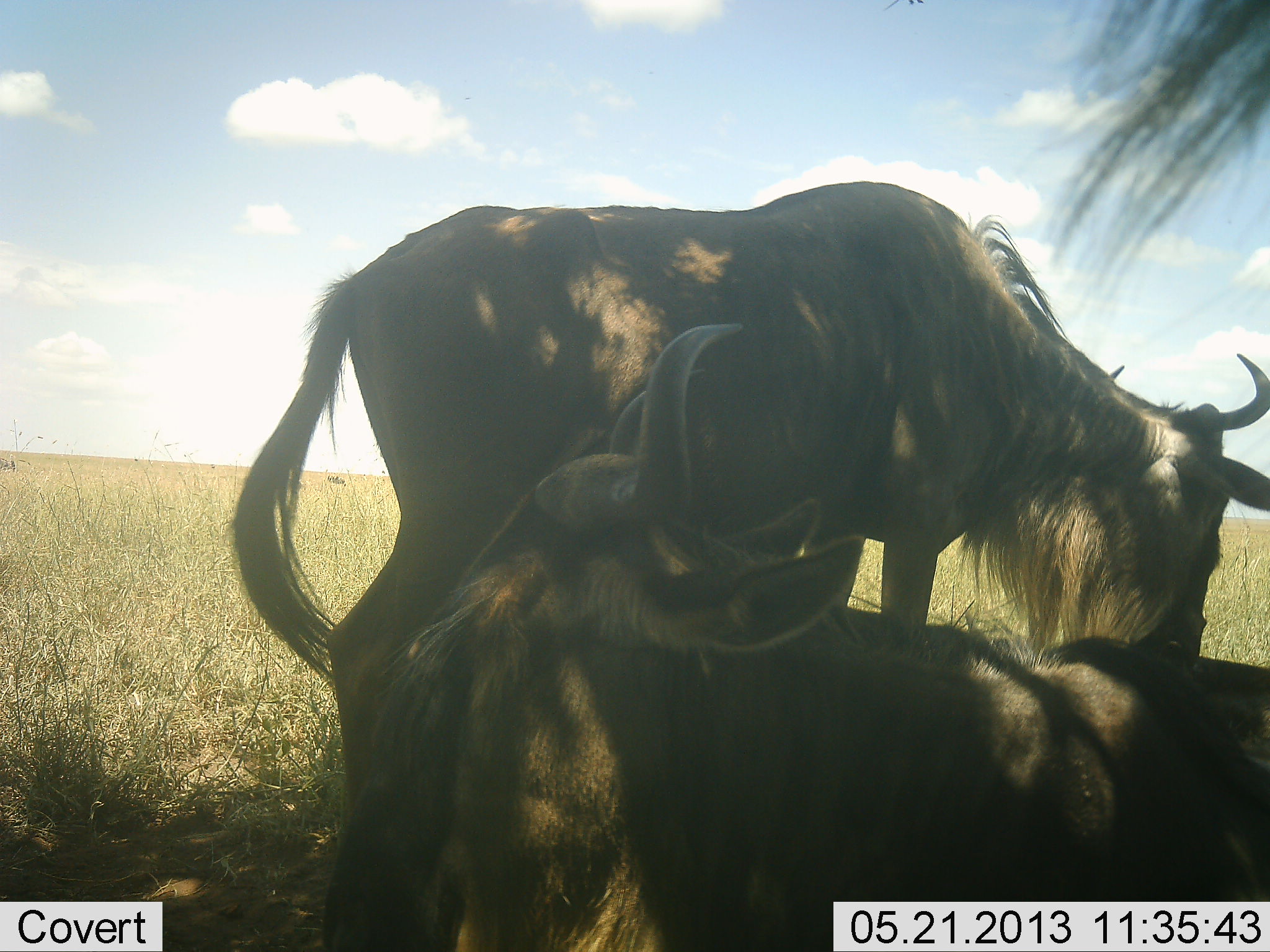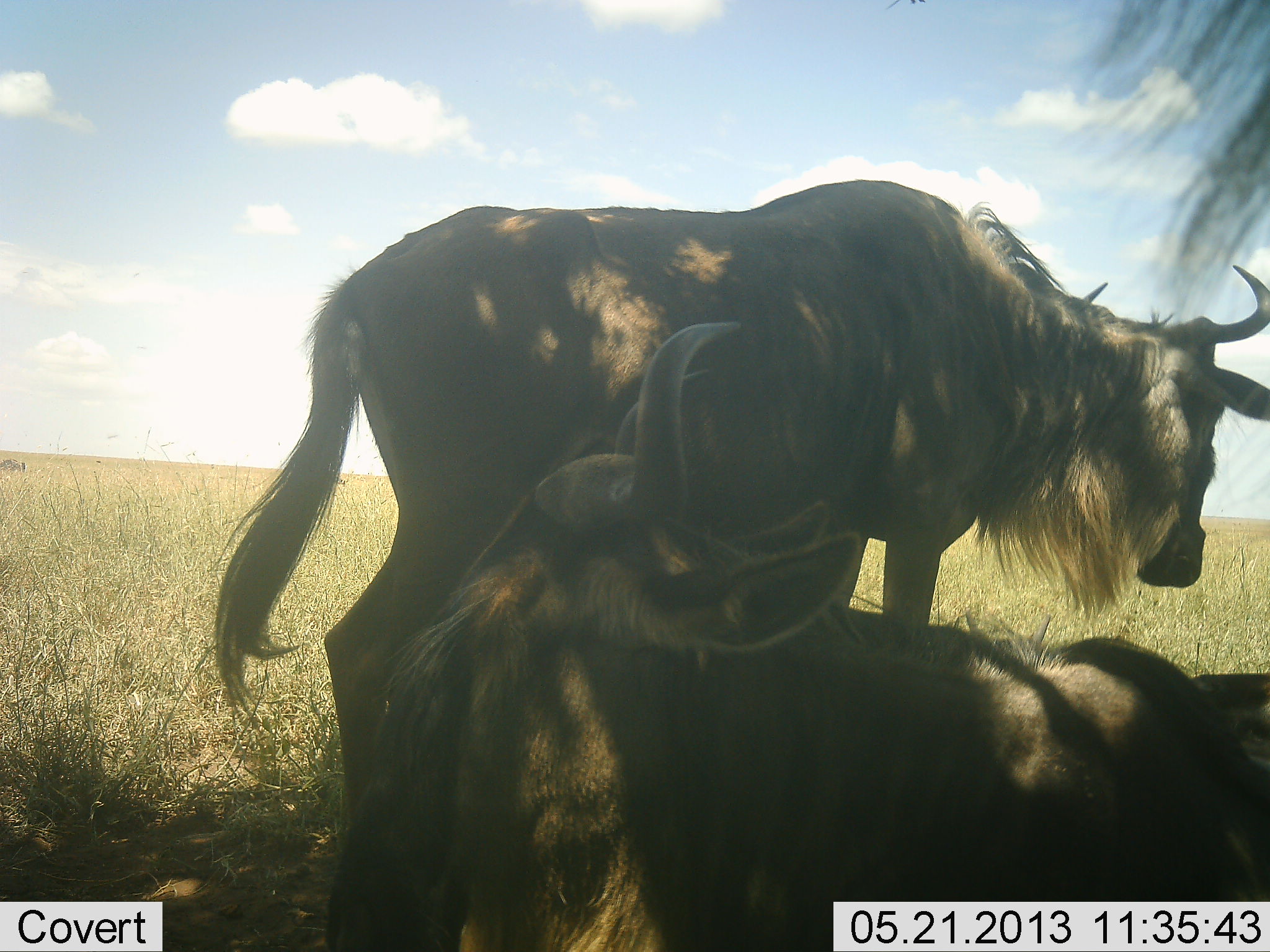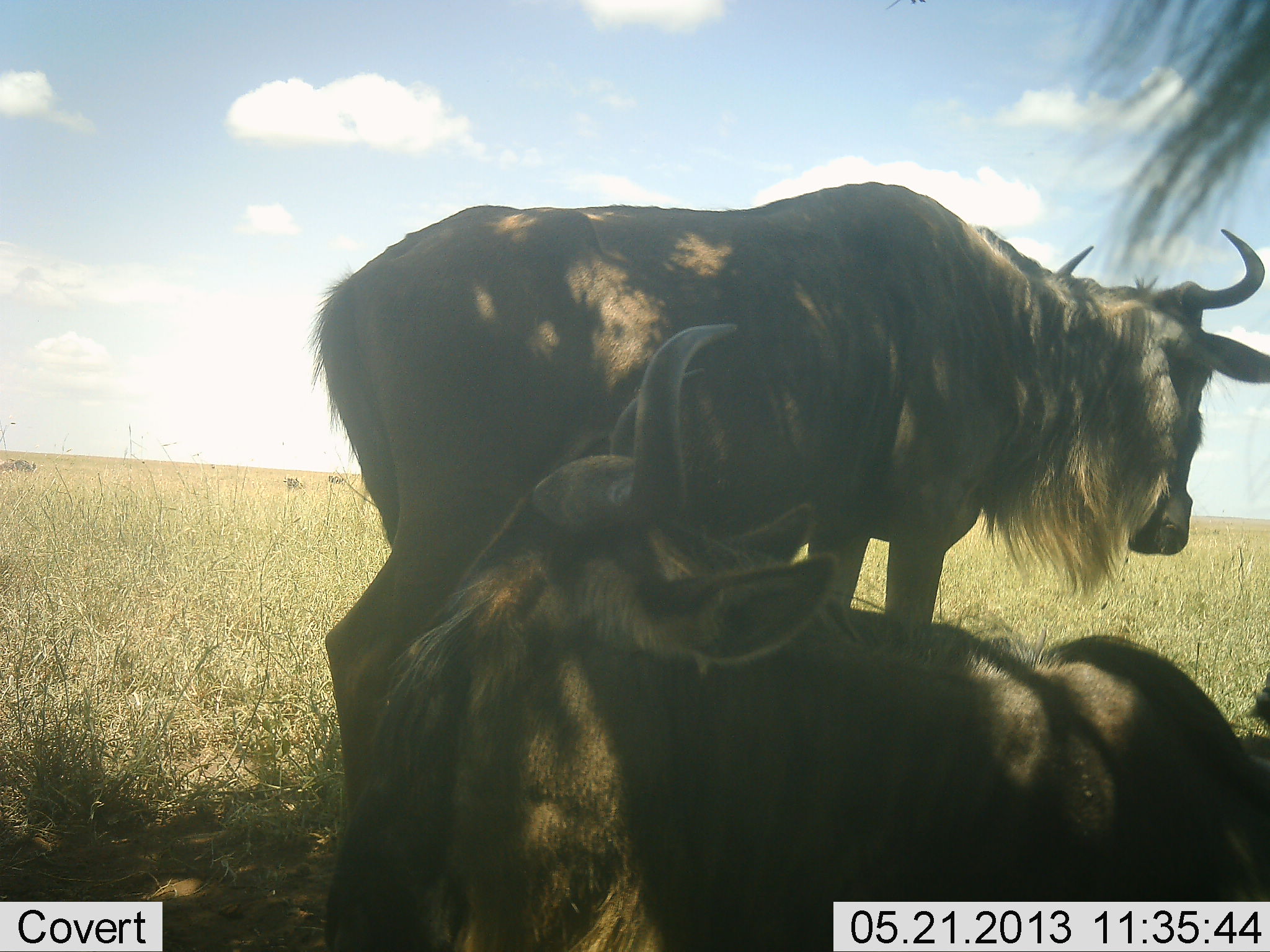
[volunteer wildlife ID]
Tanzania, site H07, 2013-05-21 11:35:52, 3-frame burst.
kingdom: Animalia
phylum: Chordata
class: Mammalia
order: Artiodactyla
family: Bovidae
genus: Connochaetes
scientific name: Connochaetes taurinus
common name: blue wildebeest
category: wildebeest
Wildebeest (blue wildebeest) (Connochaetes taurinus), count 2. Behavior (volunteer vote fractions): standing 72%, resting 100%, moving 17%, interacting 6%. Young present (vote fraction): 0%. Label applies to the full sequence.